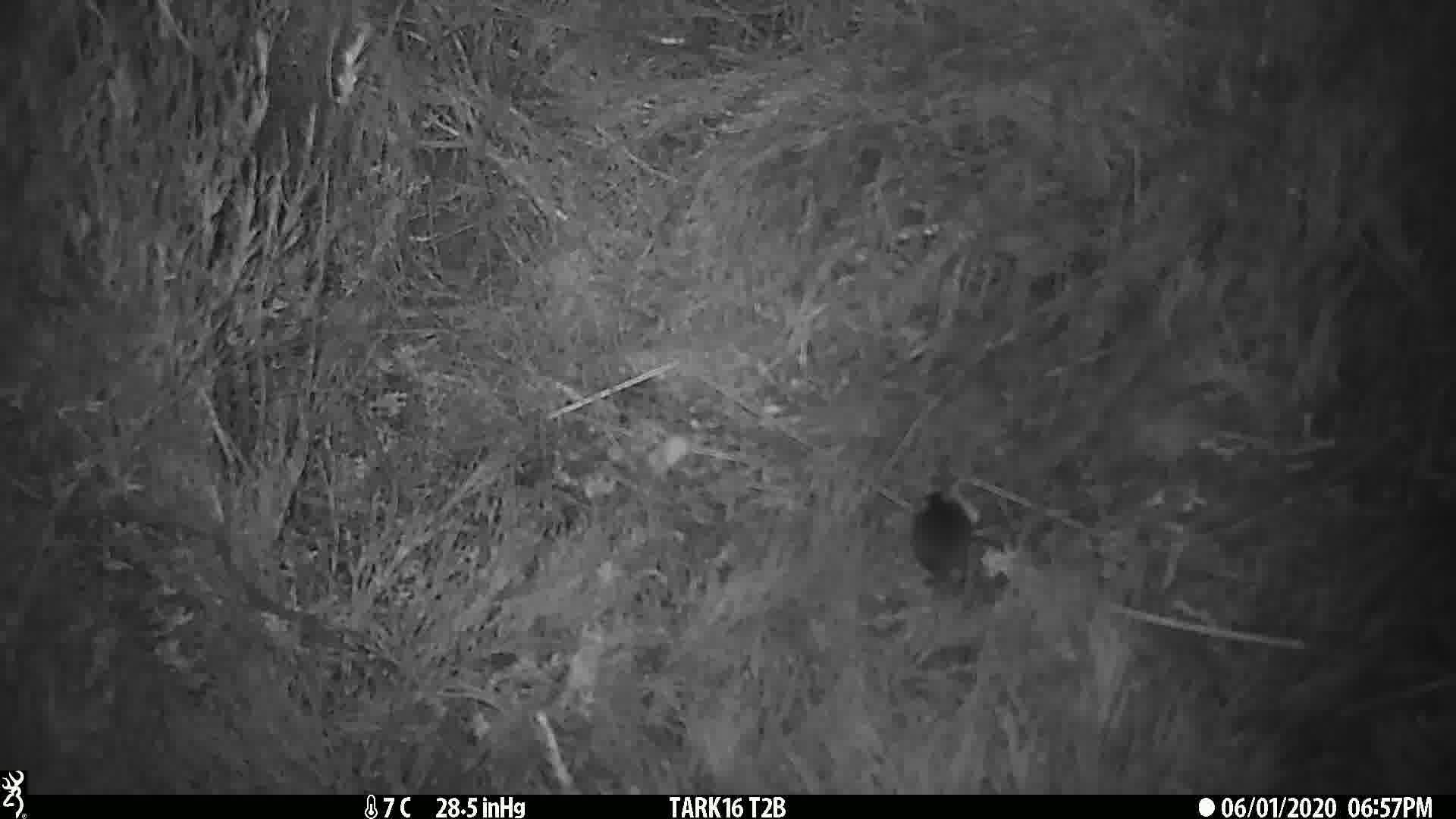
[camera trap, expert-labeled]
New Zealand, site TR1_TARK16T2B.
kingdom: Animalia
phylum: Chordata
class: Mammalia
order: Rodentia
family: Muridae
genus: Mus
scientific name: Mus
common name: mouse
Mouse (Mus).